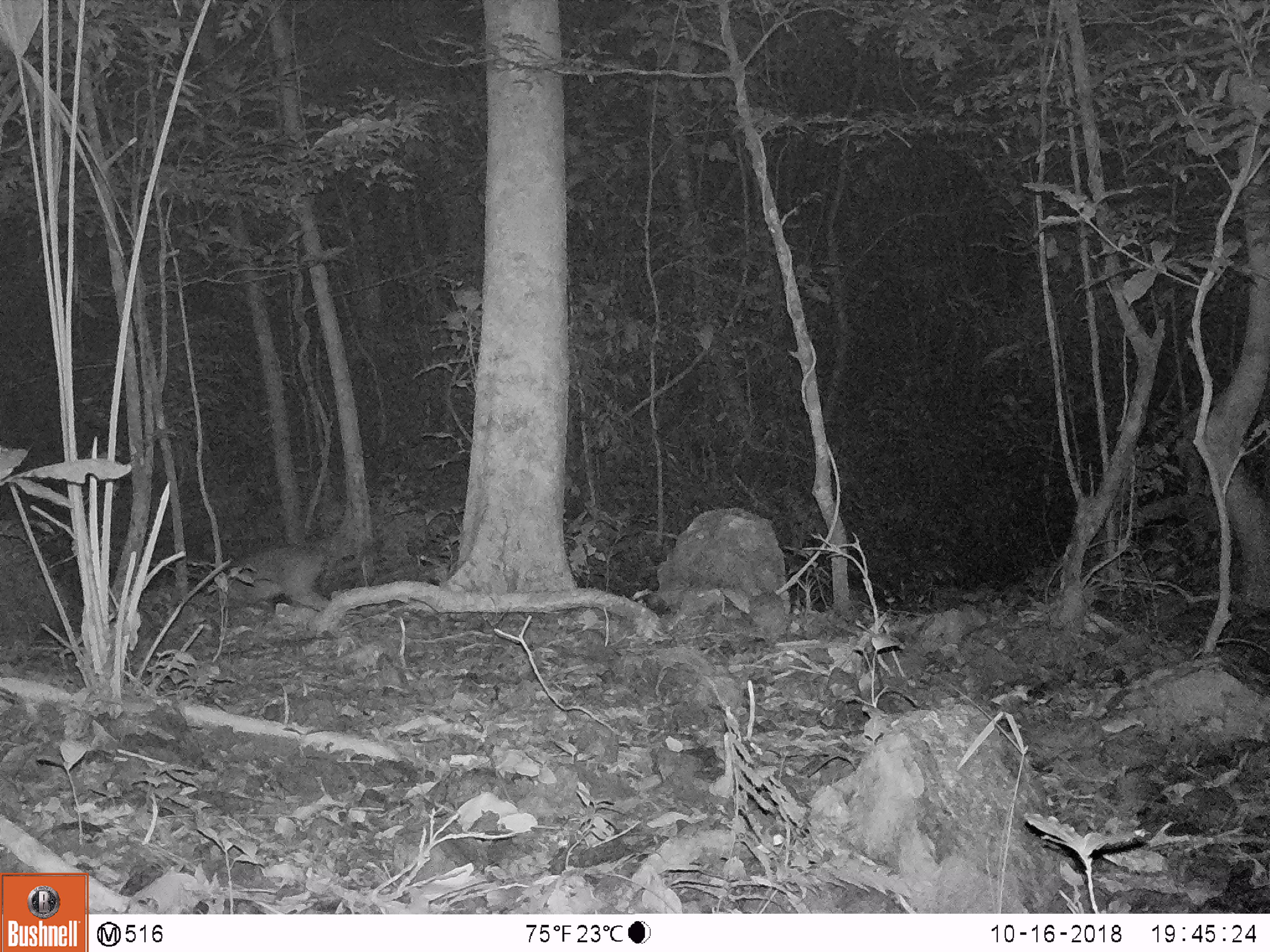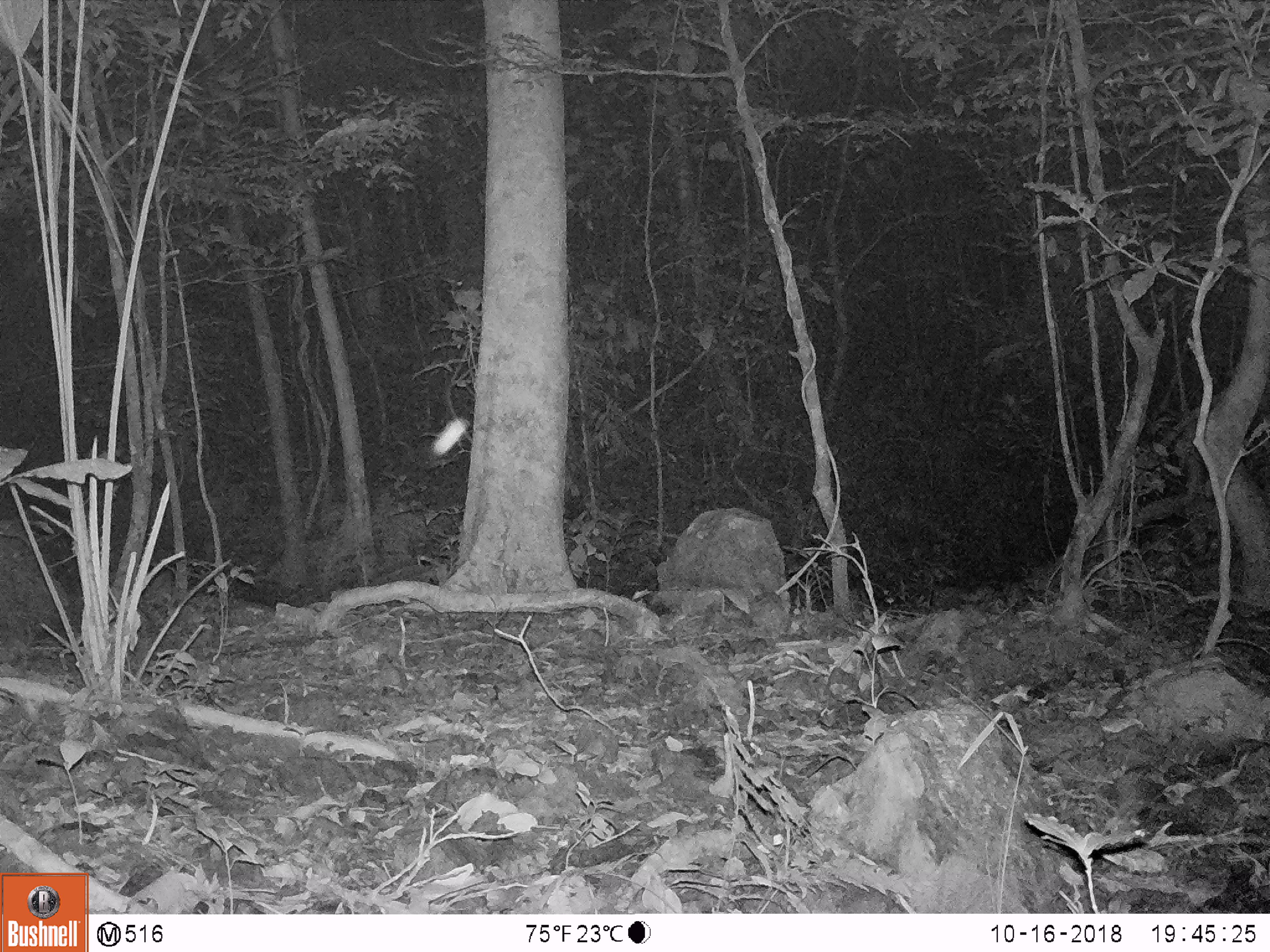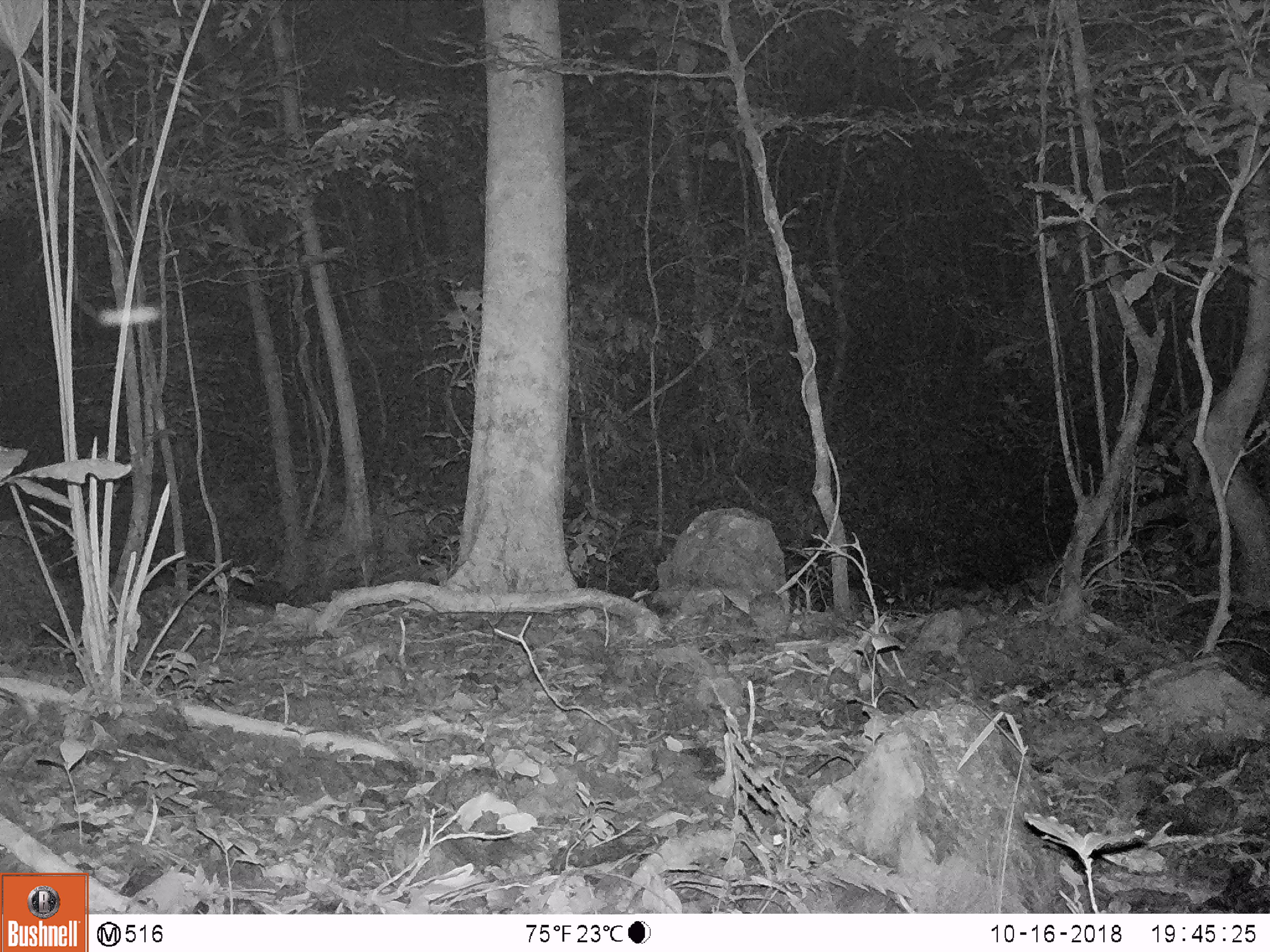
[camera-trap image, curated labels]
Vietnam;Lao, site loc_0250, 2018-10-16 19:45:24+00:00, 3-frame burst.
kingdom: Animalia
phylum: Chordata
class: Mammalia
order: Artiodactyla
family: Cervidae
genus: Muntiacus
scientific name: Muntiacus vuquangensis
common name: large-antlered muntjac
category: large antlered muntjac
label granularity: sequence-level